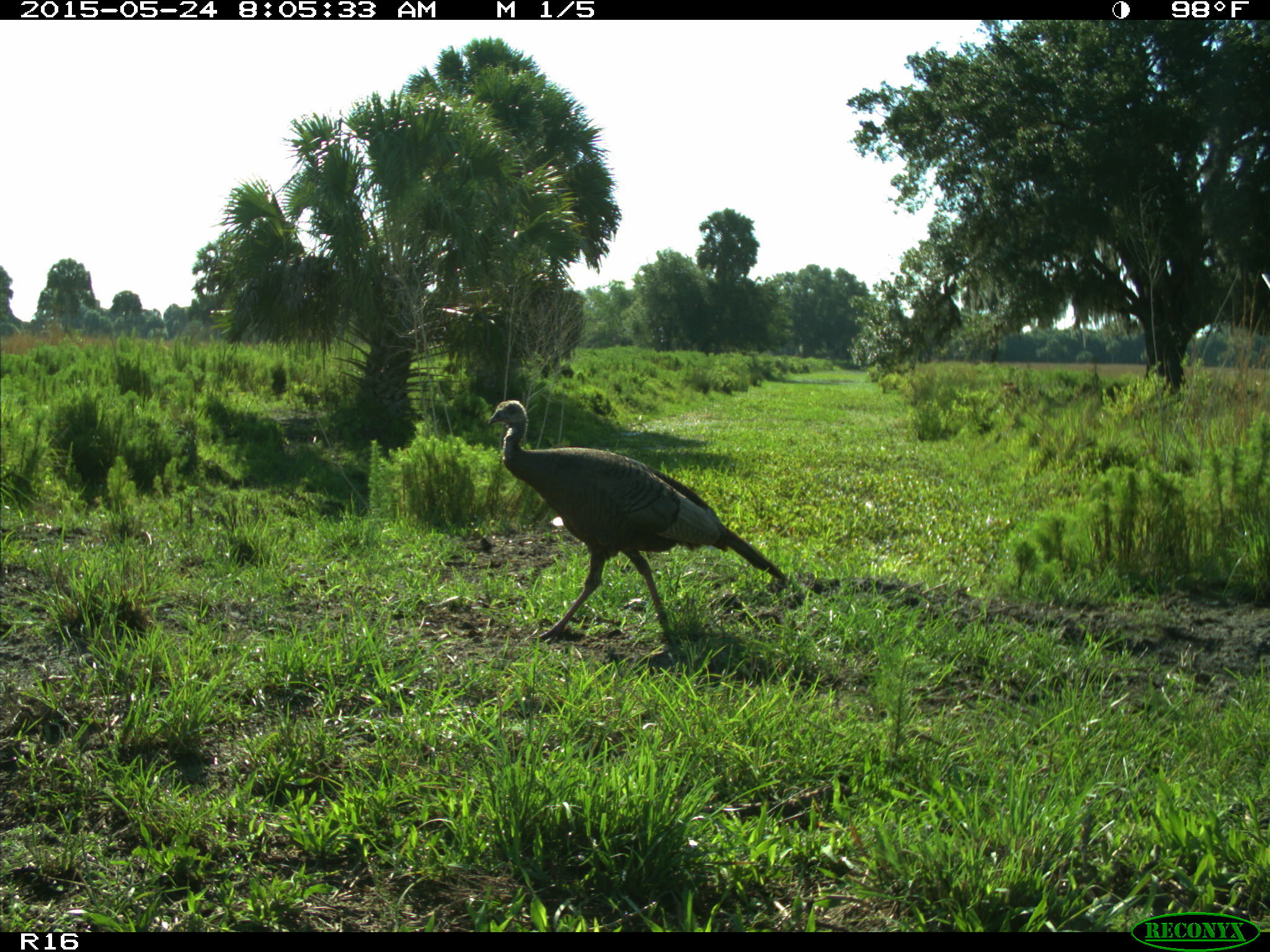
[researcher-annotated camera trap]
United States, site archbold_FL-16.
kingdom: Animalia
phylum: Chordata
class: Aves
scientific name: Aves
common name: birds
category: unidentified bird